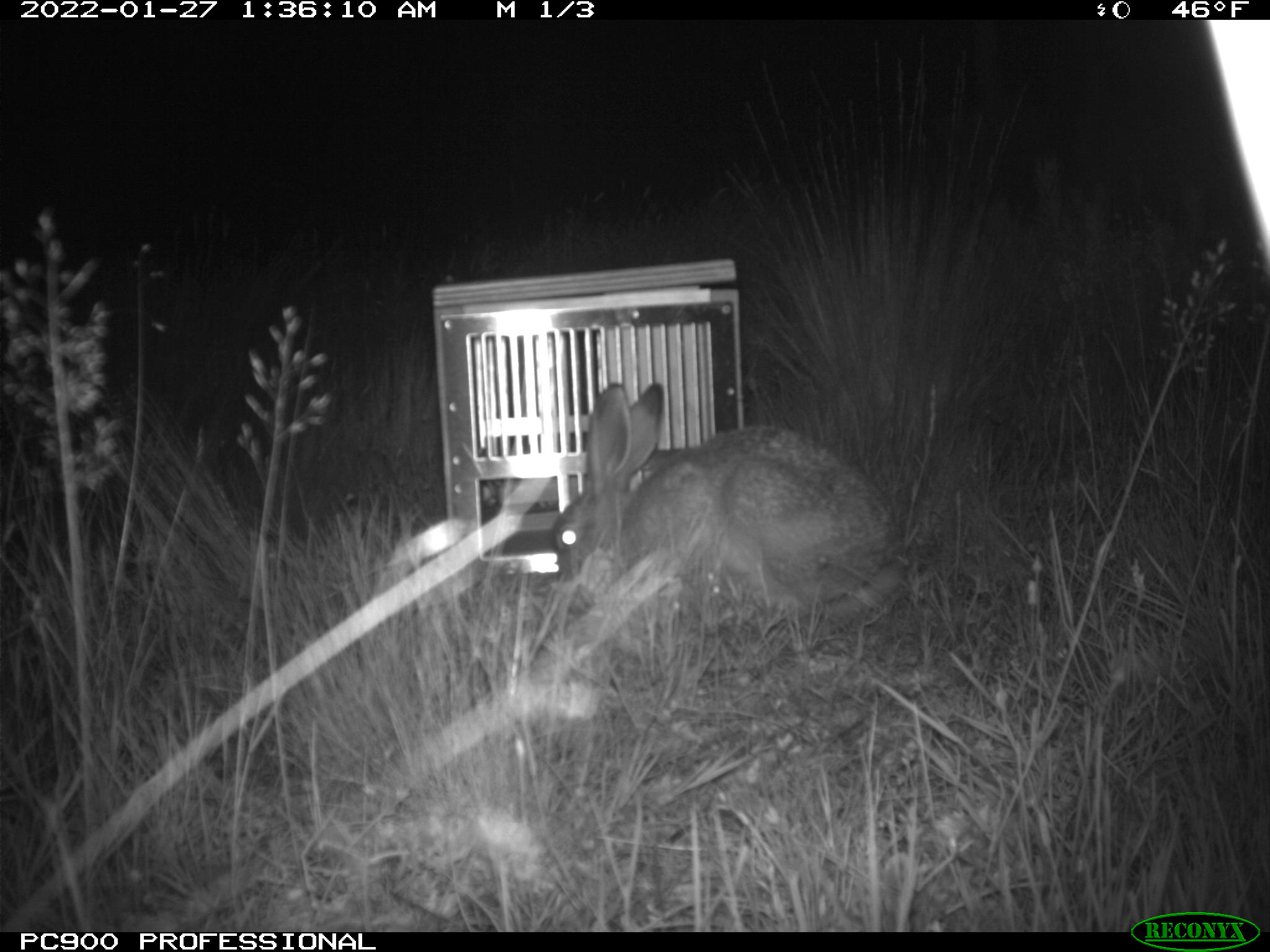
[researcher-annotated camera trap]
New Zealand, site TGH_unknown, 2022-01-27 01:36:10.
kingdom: Animalia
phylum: Chordata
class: Mammalia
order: Lagomorpha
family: Leporidae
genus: Lepus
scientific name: Lepus europaeus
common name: brown hare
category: hare